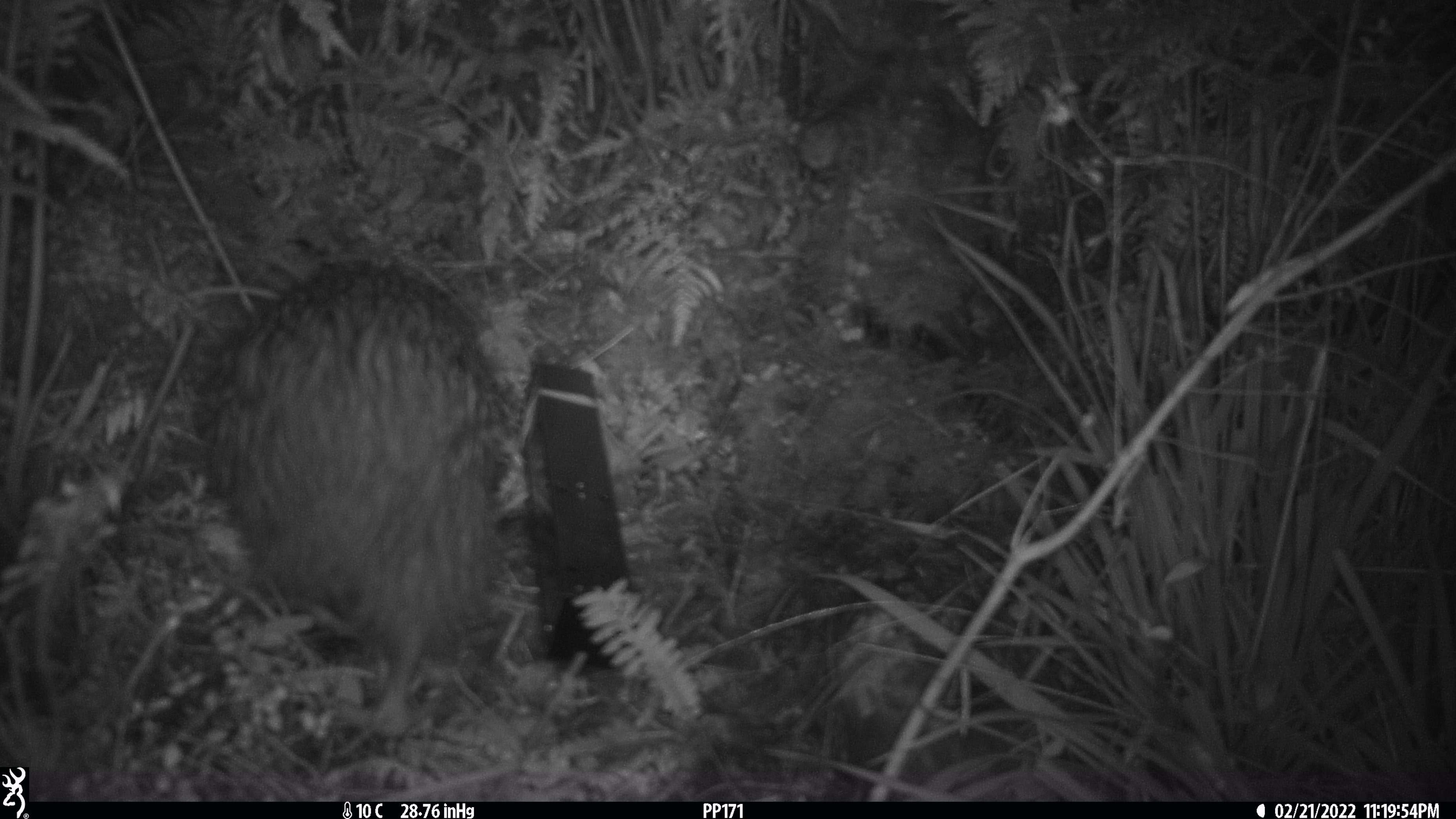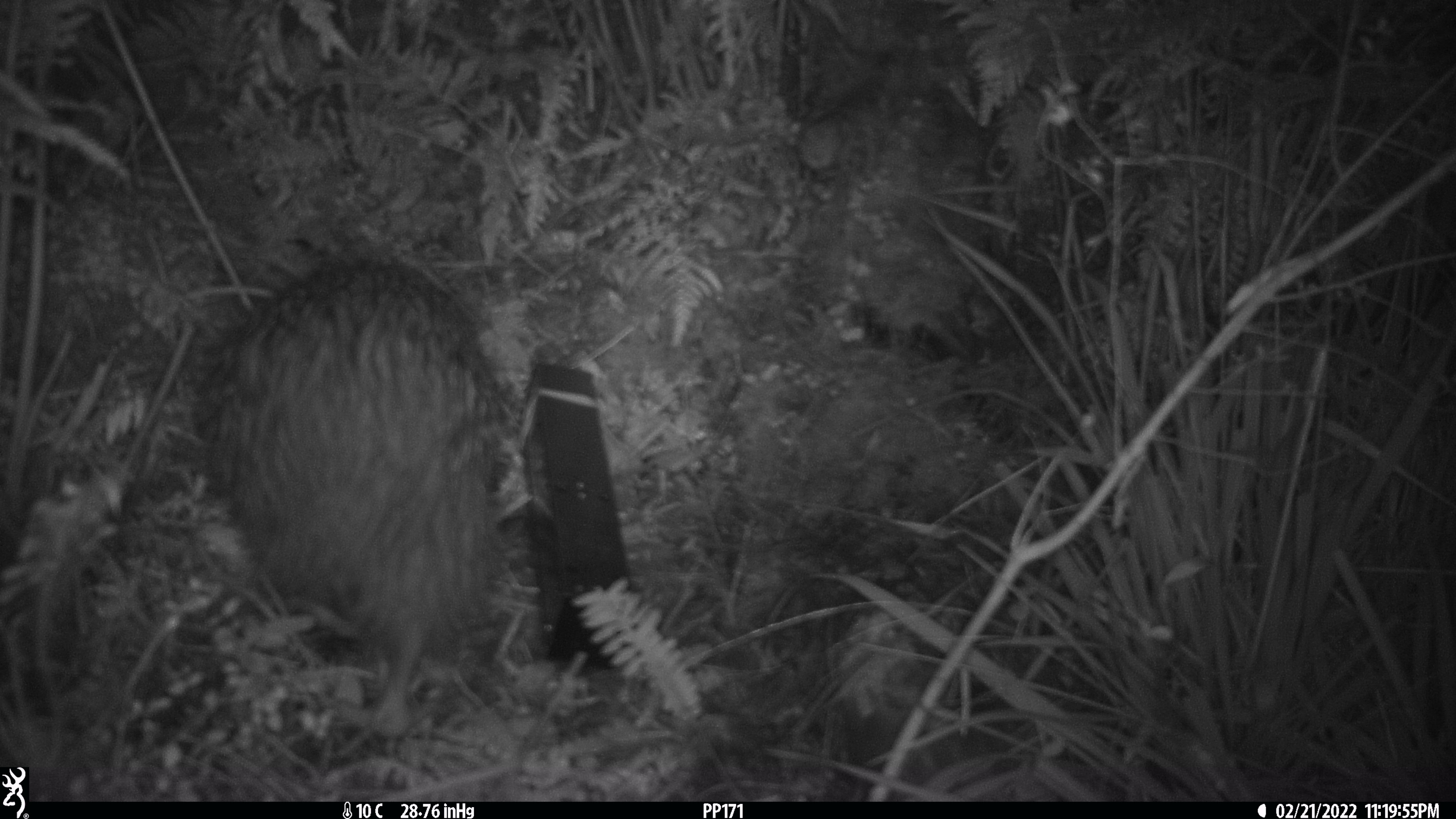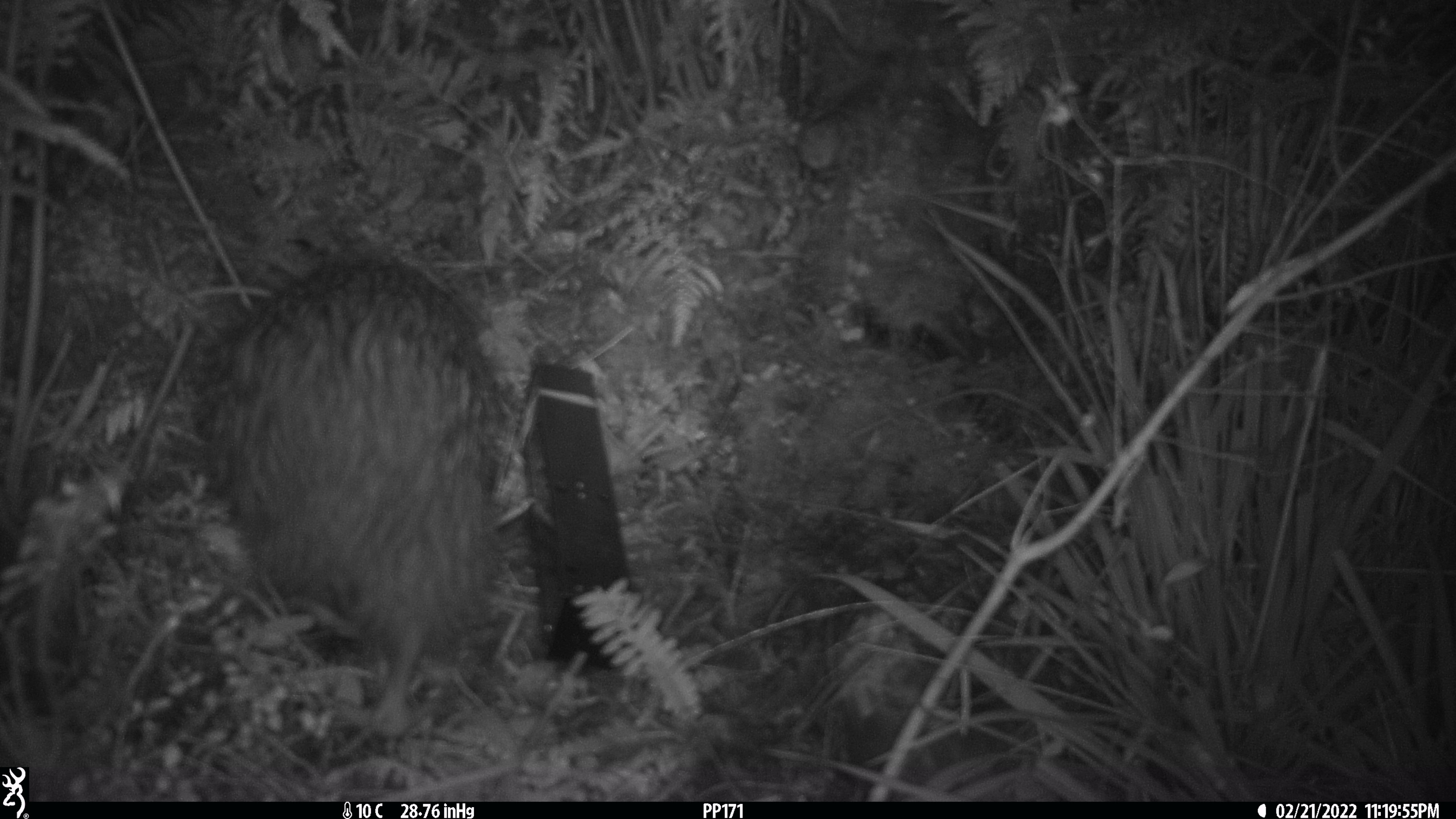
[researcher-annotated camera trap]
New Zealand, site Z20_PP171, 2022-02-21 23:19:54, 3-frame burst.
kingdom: Animalia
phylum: Chordata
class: Aves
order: Apterygiformes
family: Apterygidae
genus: Apteryx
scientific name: Apteryx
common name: kiwi